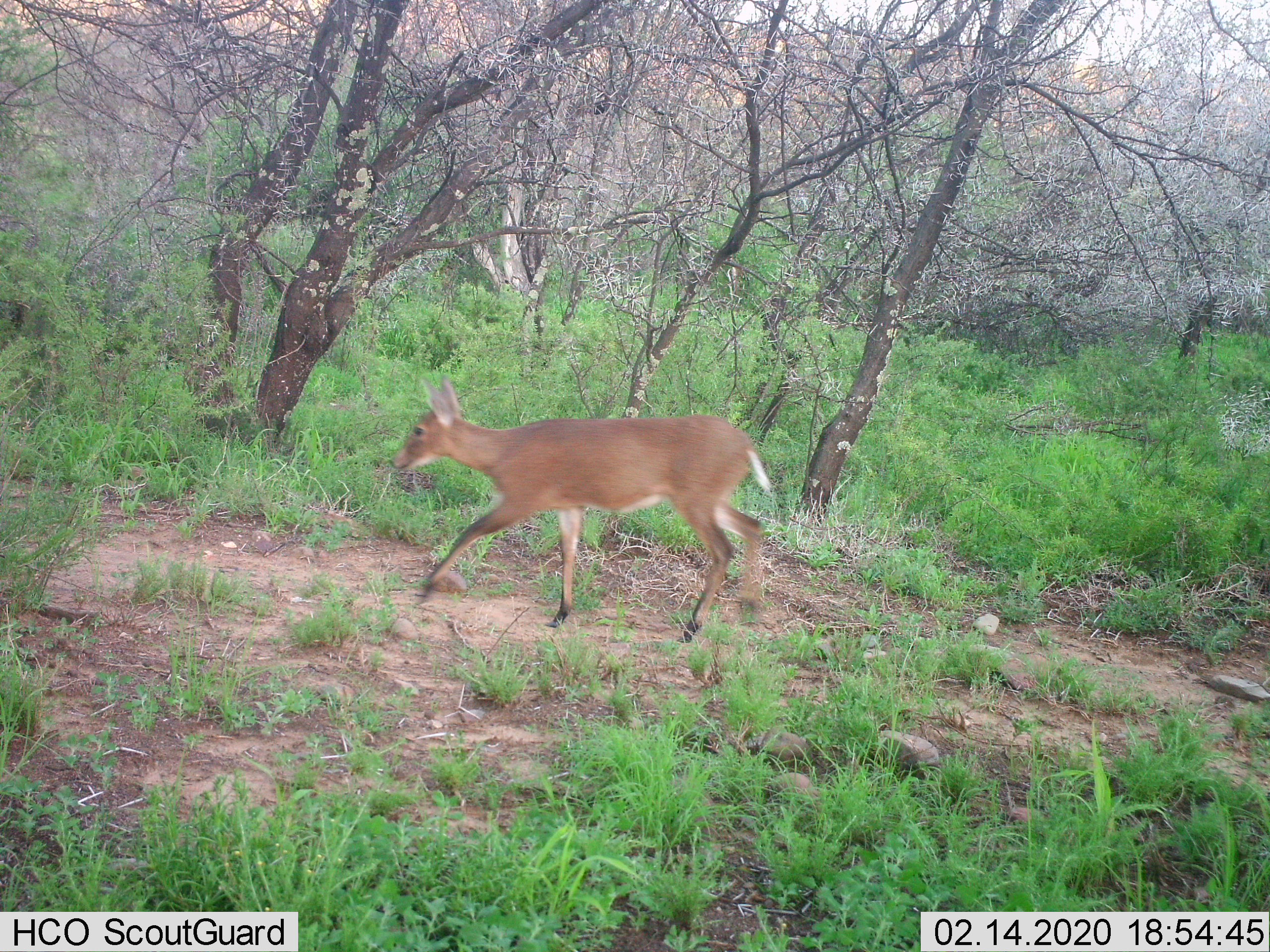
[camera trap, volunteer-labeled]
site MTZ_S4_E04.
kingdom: Animalia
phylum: Chordata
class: Mammalia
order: Artiodactyla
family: Bovidae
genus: Sylvicapra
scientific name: Sylvicapra grimmia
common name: common duiker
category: duikercommongrey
Duikercommongrey (common duiker) (Sylvicapra grimmia), count 1. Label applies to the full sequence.